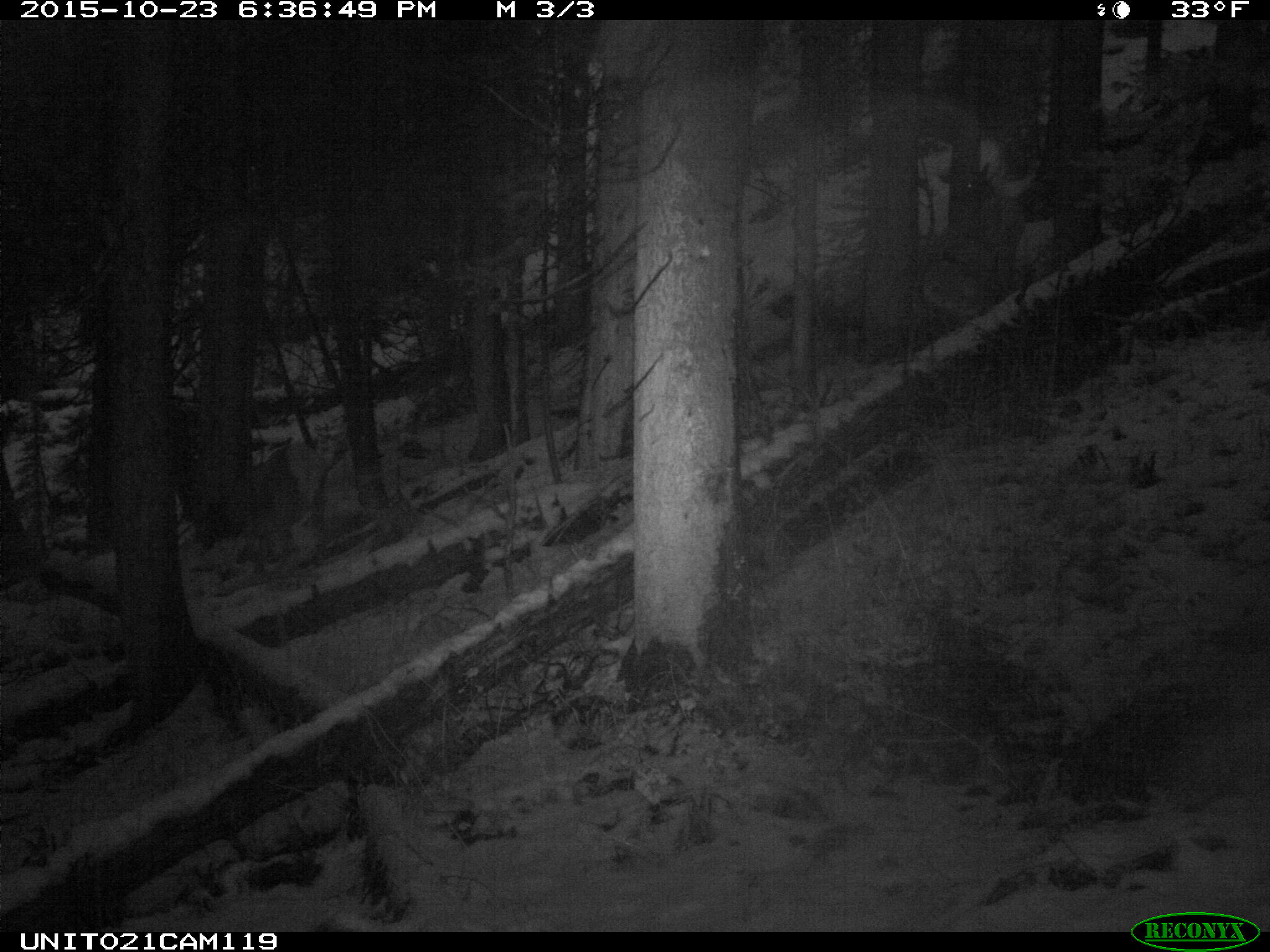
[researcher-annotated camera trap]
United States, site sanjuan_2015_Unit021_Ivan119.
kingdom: Animalia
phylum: Chordata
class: Mammalia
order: Artiodactyla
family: Cervidae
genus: Cervus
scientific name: Cervus elaphus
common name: red deer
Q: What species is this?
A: Cervus elaphus (red deer).